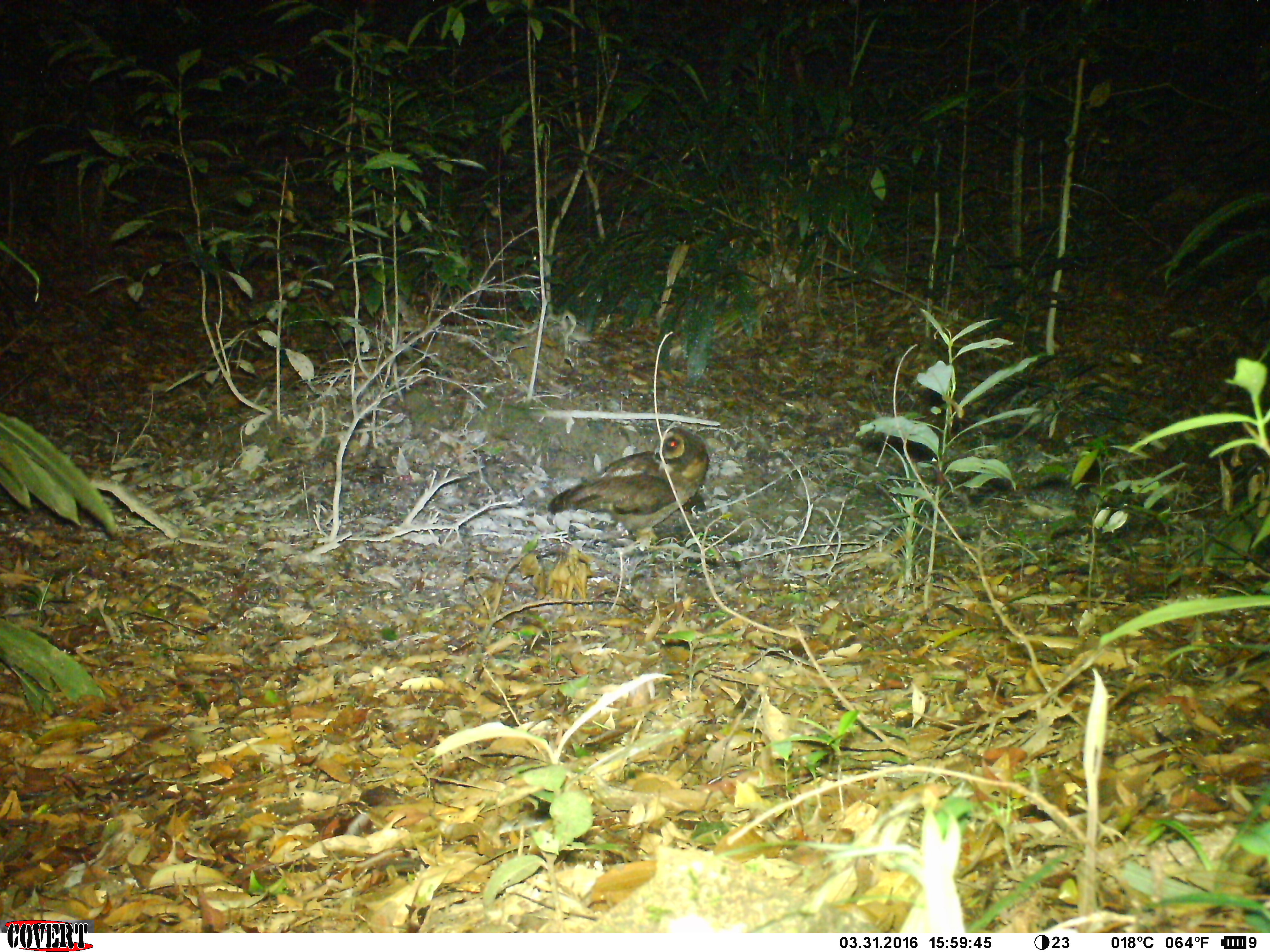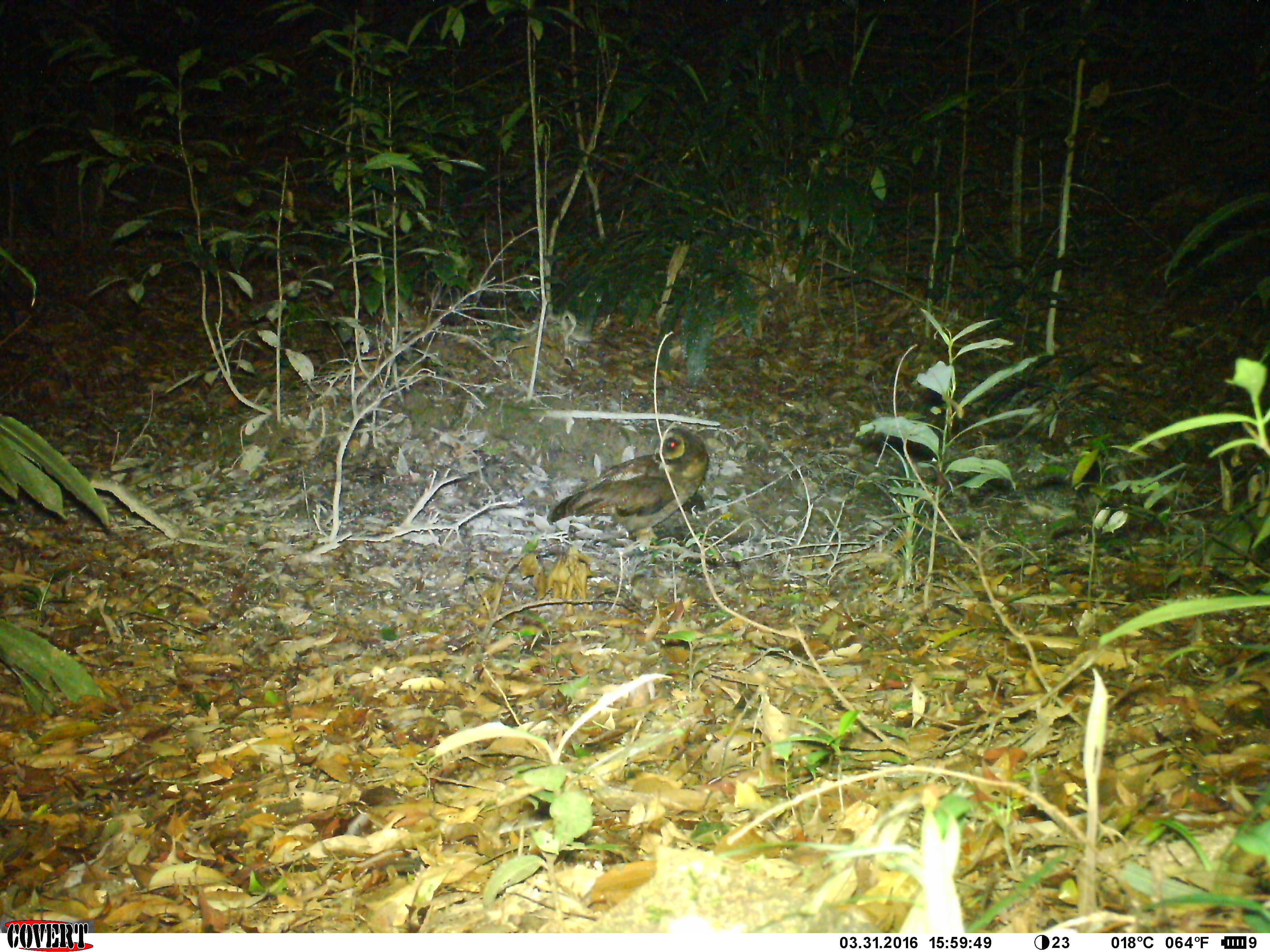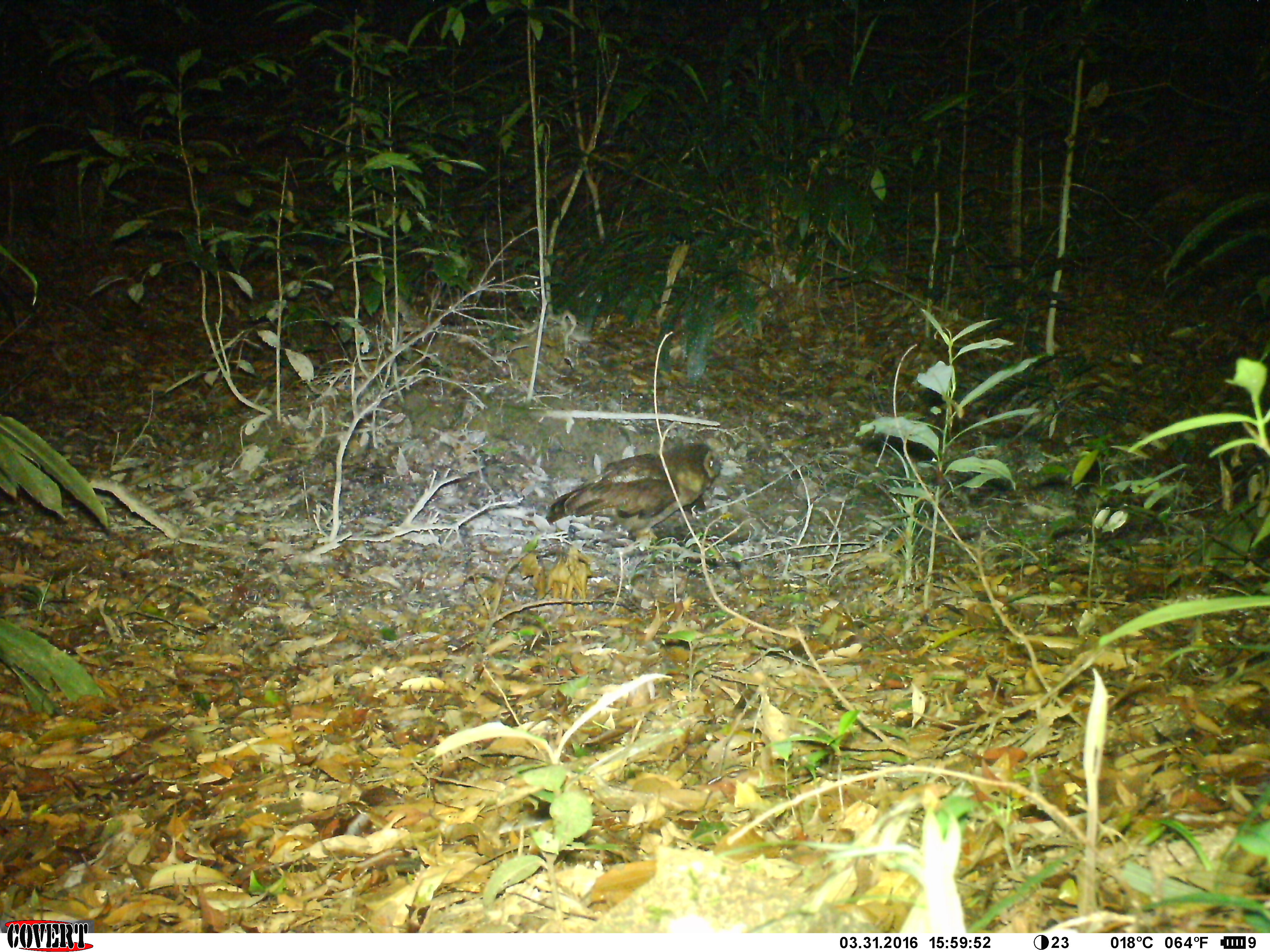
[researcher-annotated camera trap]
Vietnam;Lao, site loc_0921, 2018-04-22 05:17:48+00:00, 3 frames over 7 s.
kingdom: Animalia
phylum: Chordata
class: Aves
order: Strigiformes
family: Strigidae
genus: Strix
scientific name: Strix leptogrammica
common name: brown wood owl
Brown wood owl (Strix leptogrammica). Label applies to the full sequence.